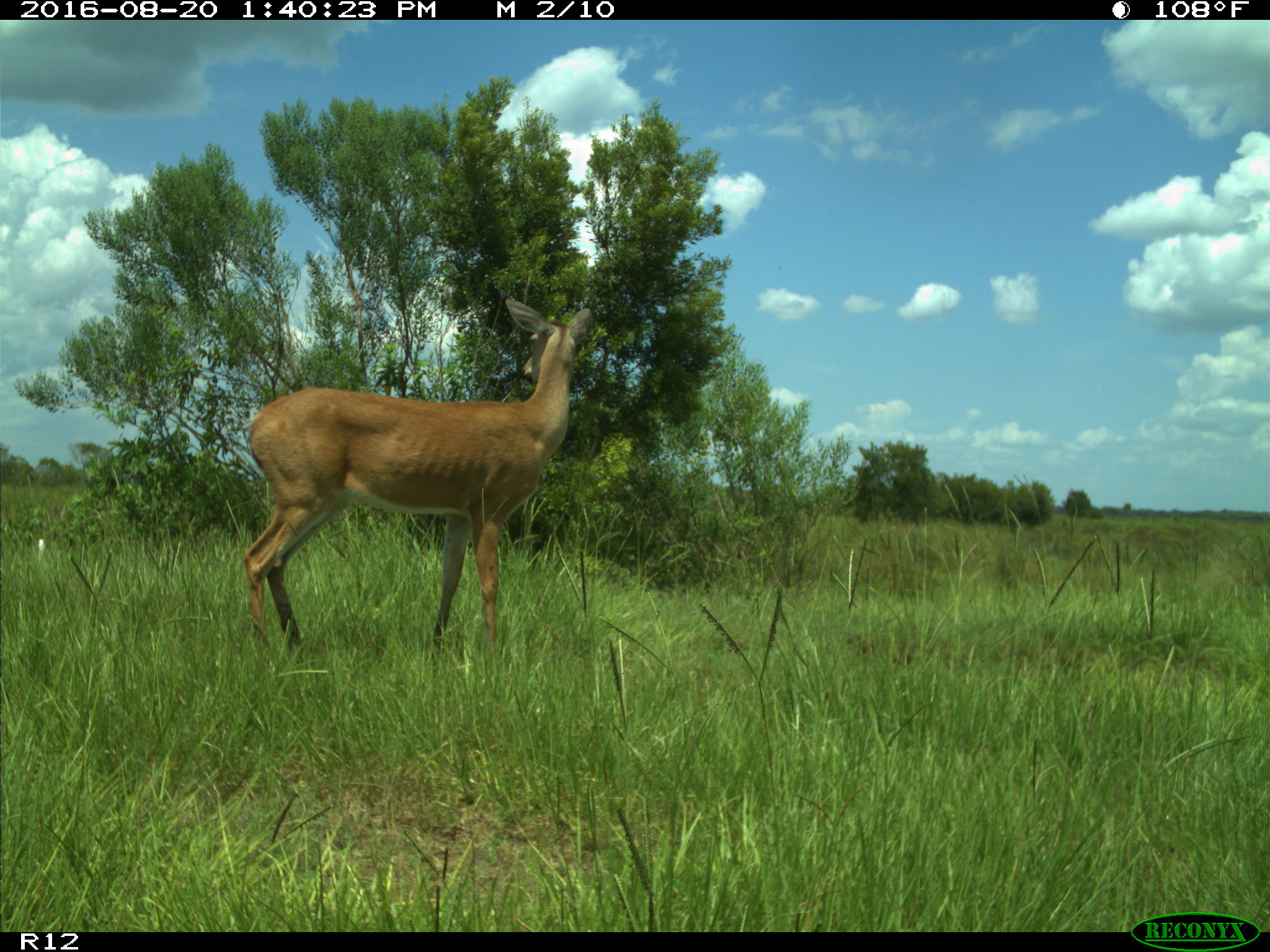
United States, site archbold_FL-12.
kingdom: Animalia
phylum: Chordata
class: Mammalia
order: Artiodactyla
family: Cervidae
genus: Odocoileus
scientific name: Odocoileus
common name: deer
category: unidentified deer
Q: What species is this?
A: Unidentified deer (deer) (Odocoileus).